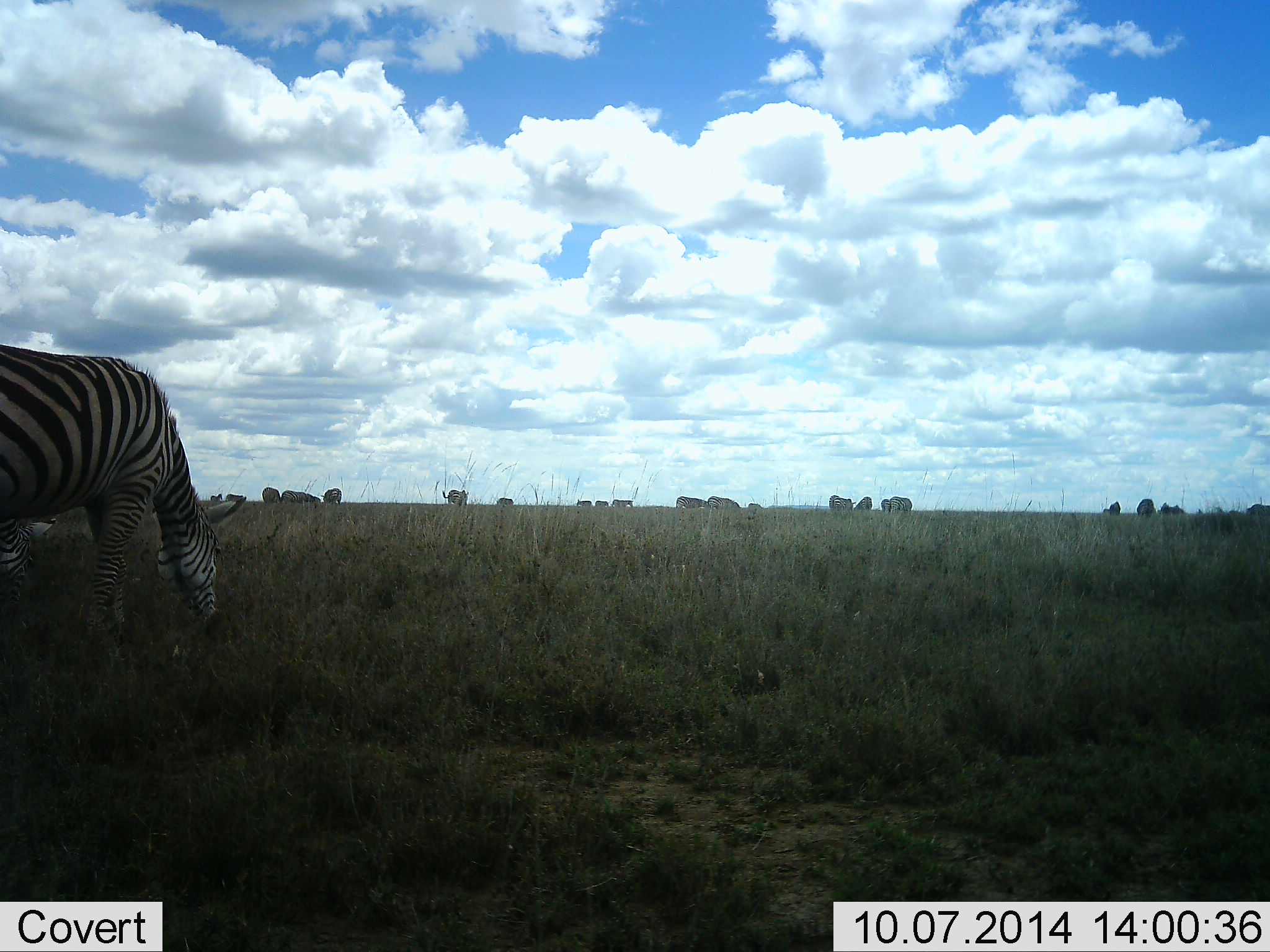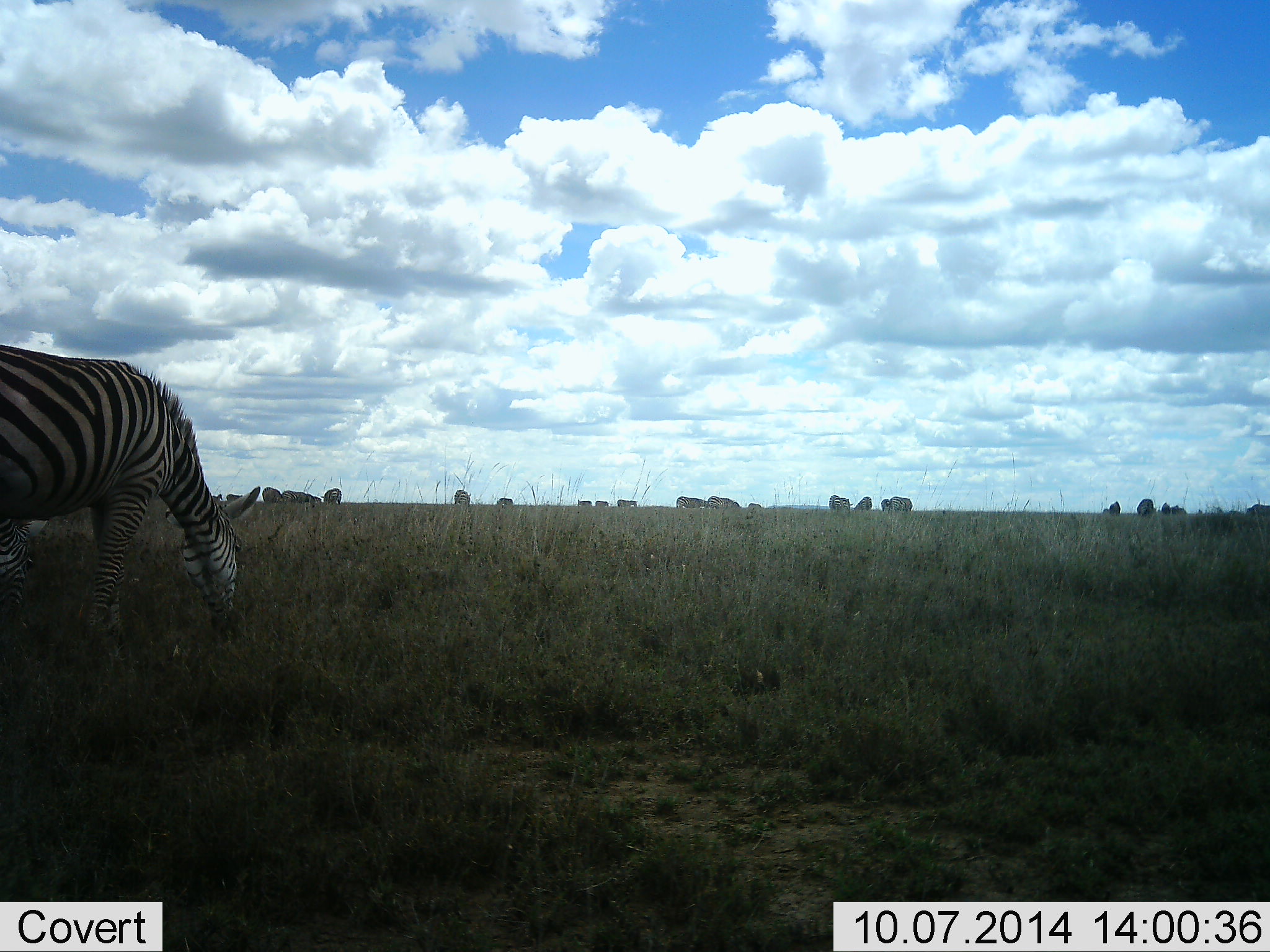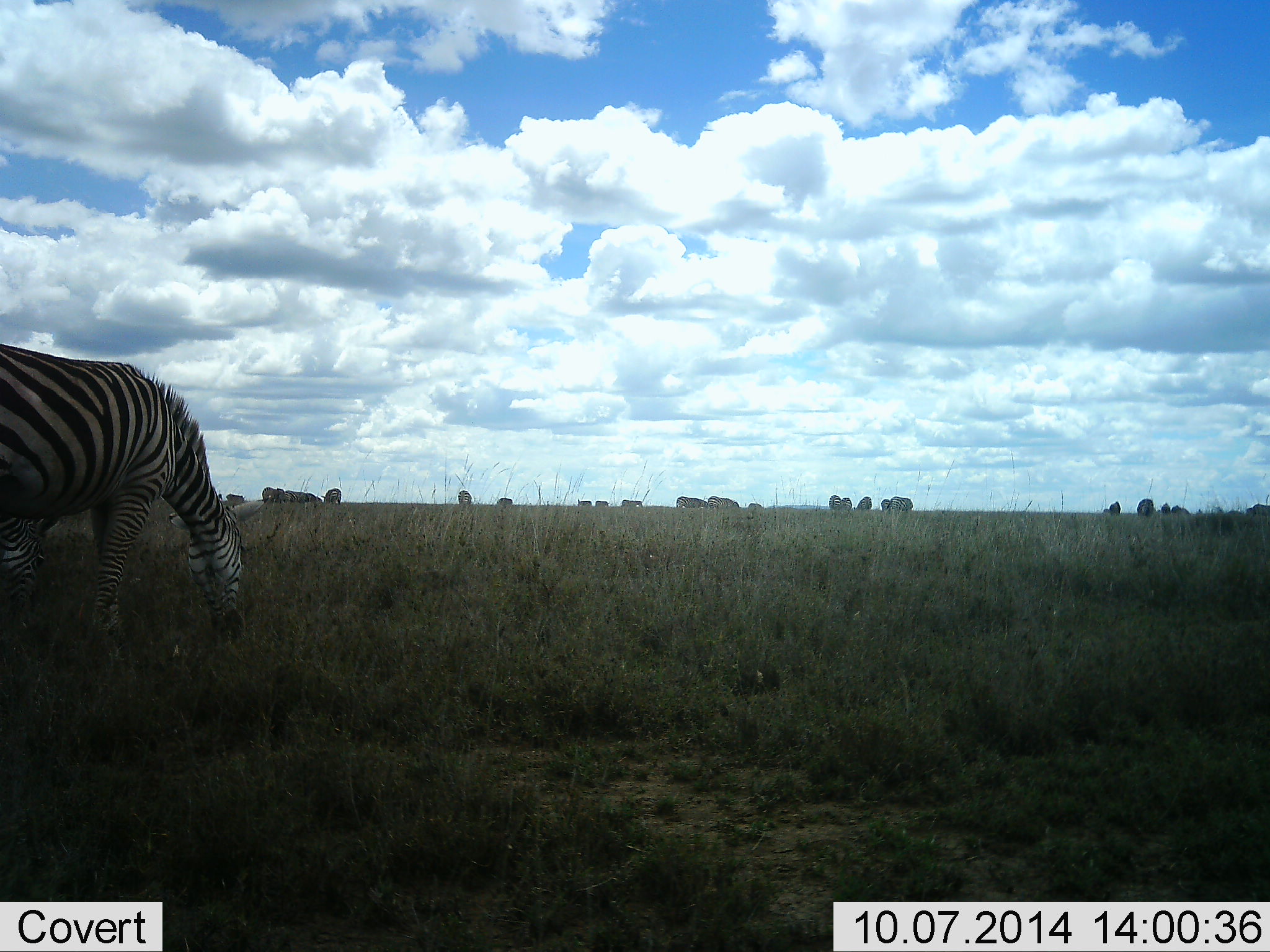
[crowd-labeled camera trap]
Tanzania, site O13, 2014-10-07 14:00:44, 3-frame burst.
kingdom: Animalia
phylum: Chordata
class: Mammalia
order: Perissodactyla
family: Equidae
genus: Equus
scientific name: Equus quagga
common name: plains zebra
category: zebra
Zebra (plains zebra) (Equus quagga), count 11-50. Behavior (volunteer vote fractions): standing 50%, resting 0%, moving 50%, interacting 20%. Young present (vote fraction): 0%. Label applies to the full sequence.